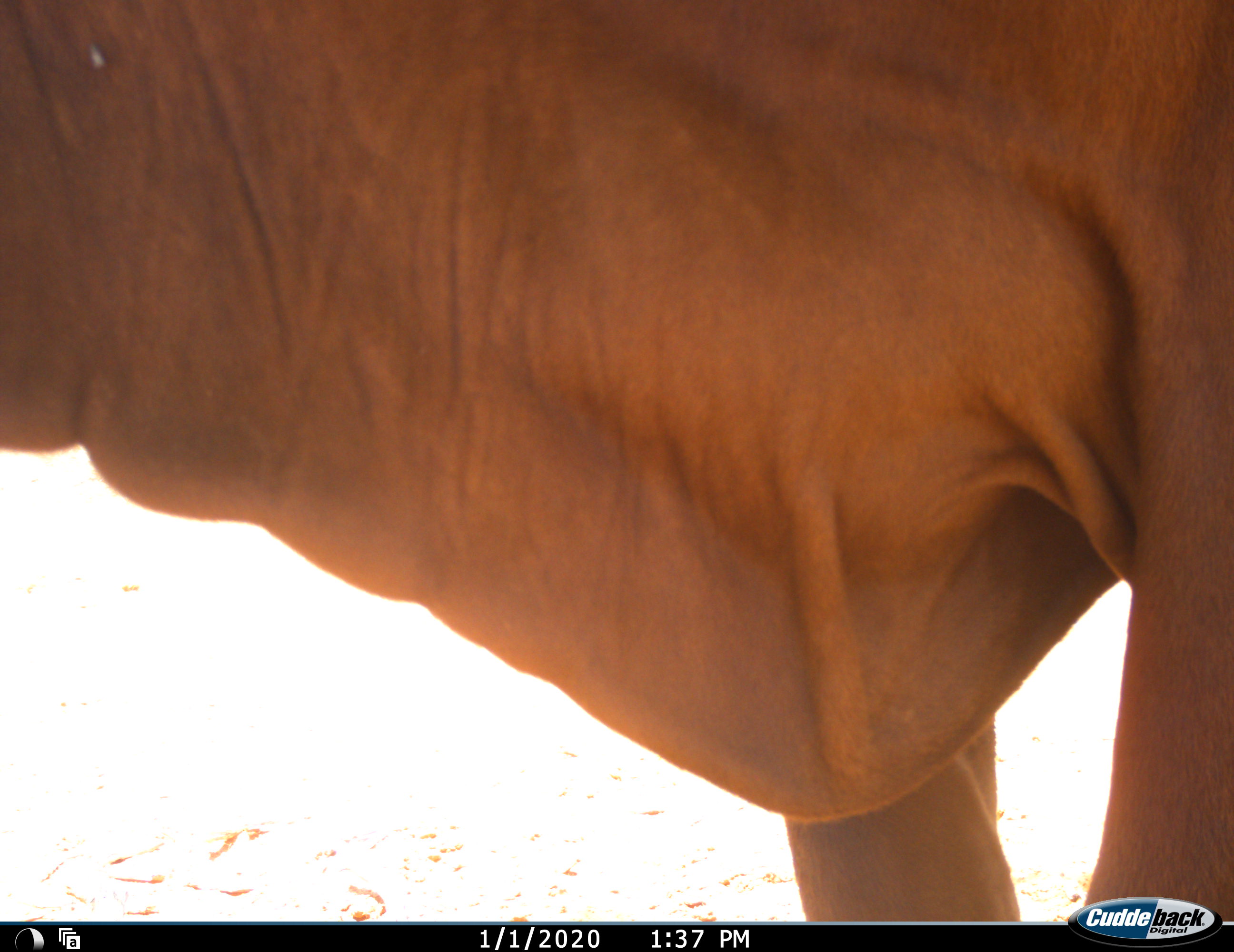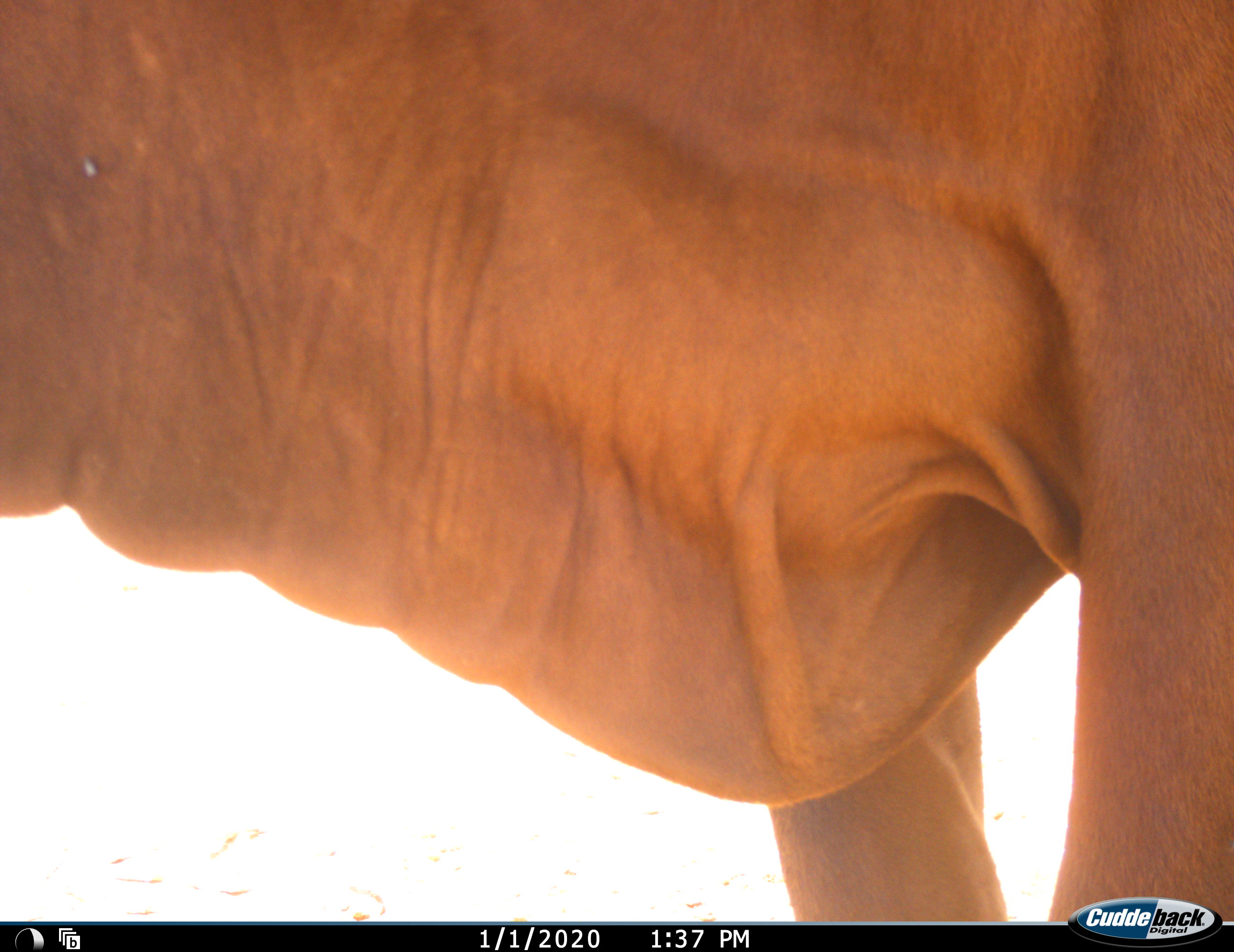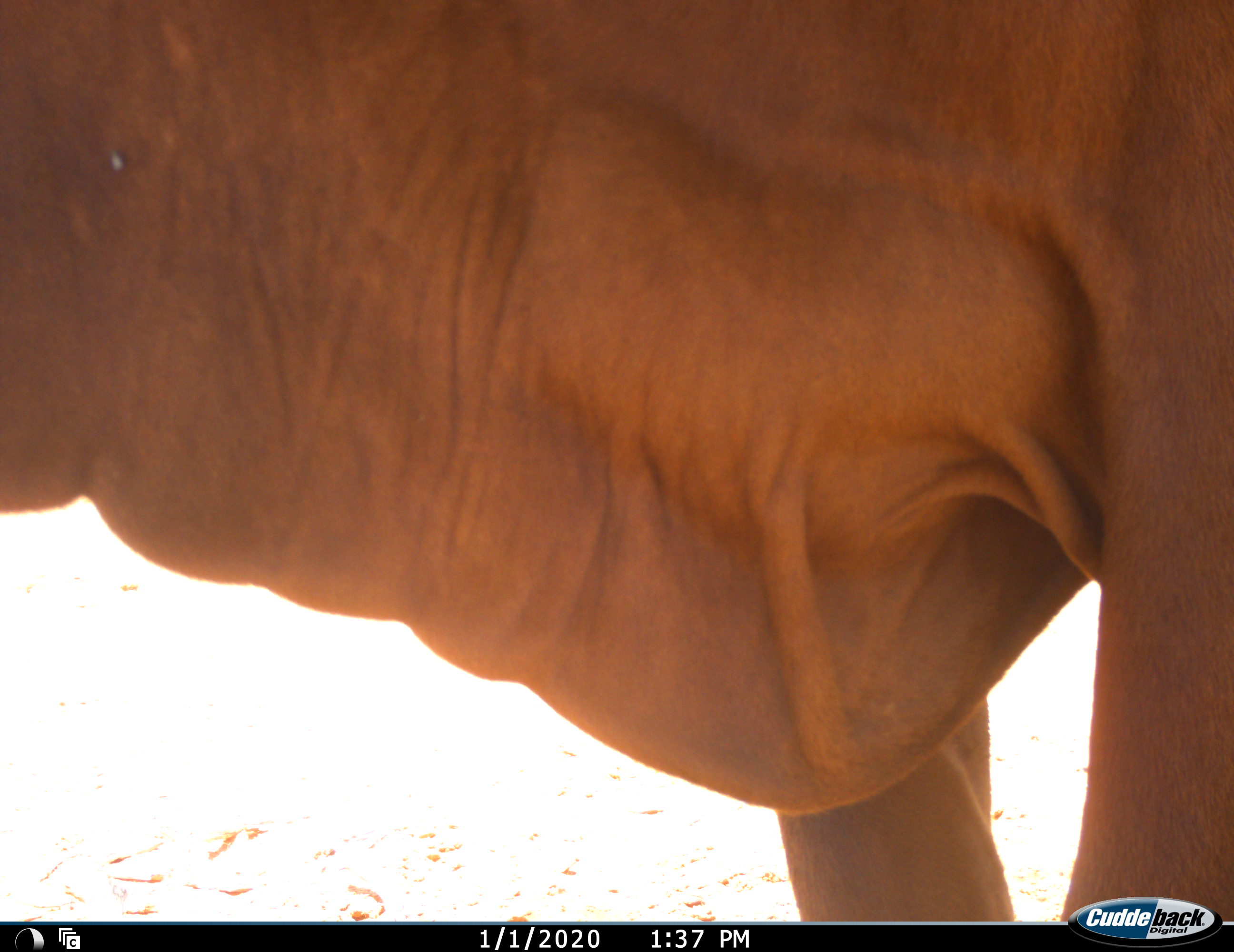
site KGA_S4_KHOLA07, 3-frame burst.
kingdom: Animalia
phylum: Chordata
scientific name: Vertebrata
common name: domestic animal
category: domesticanimal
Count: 1.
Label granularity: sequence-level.